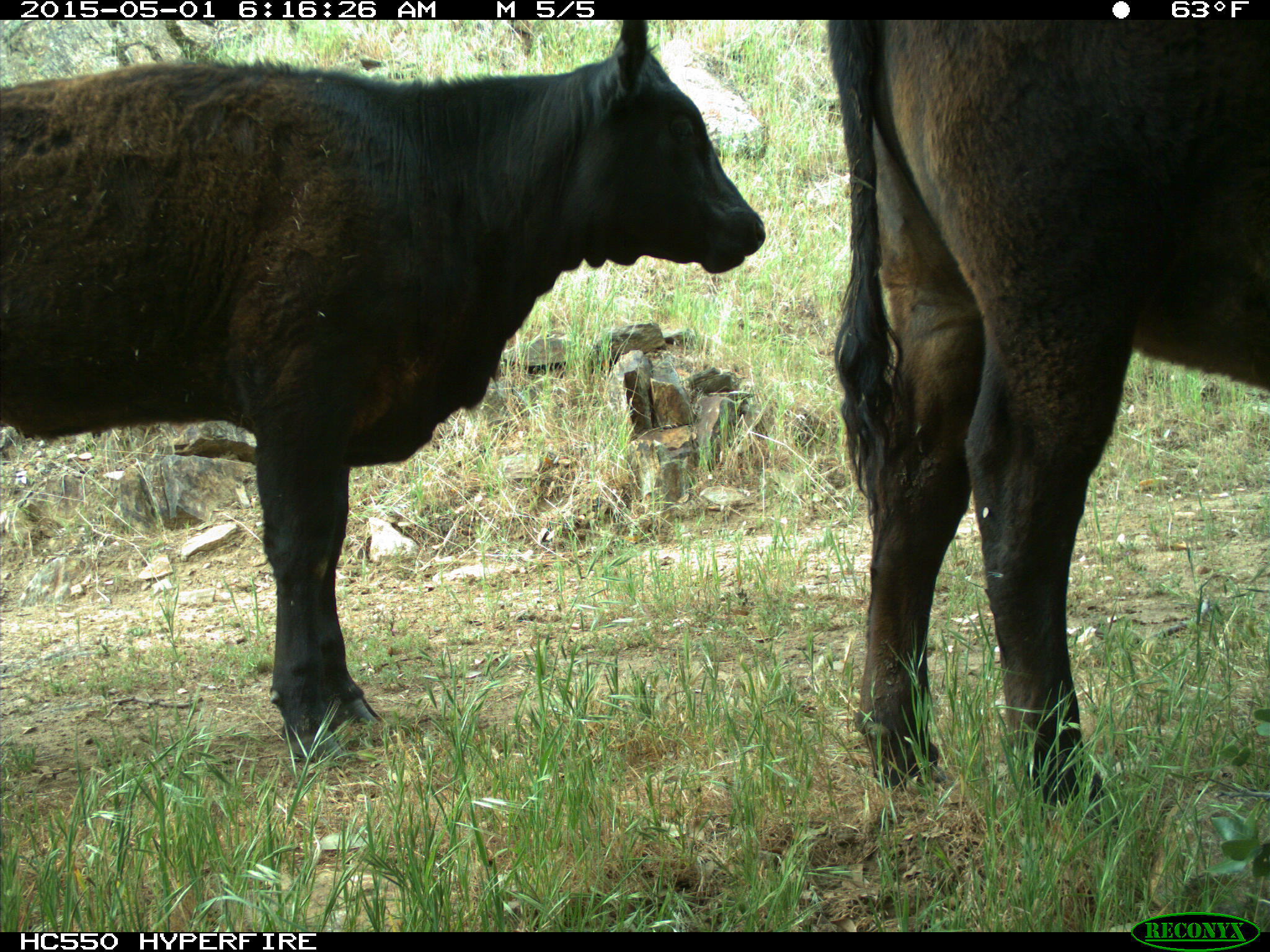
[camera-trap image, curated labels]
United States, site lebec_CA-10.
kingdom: Animalia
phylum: Chordata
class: Mammalia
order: Artiodactyla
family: Bovidae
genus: Bos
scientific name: Bos taurus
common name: domestic cow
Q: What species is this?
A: Bos taurus (domestic cow).